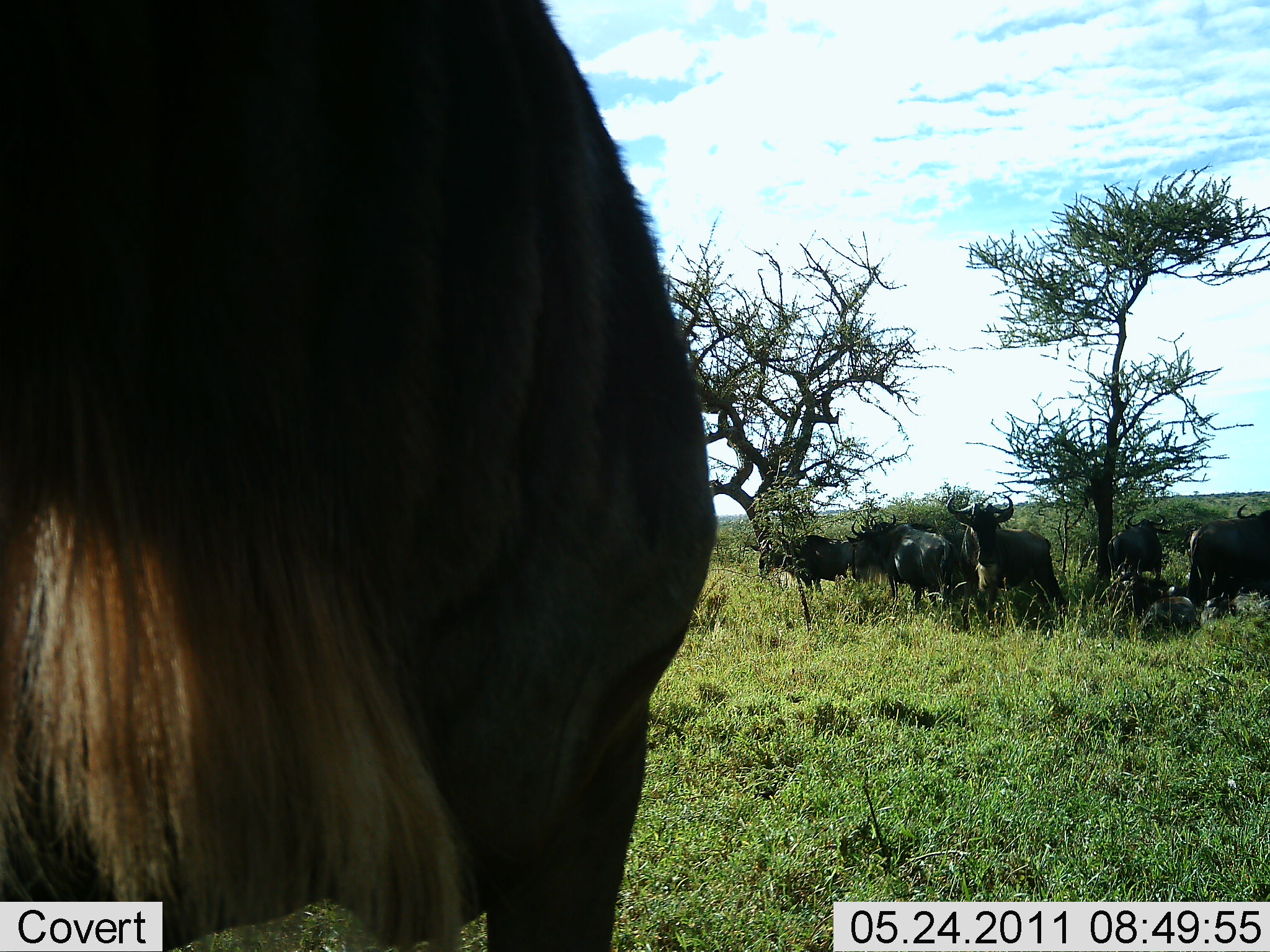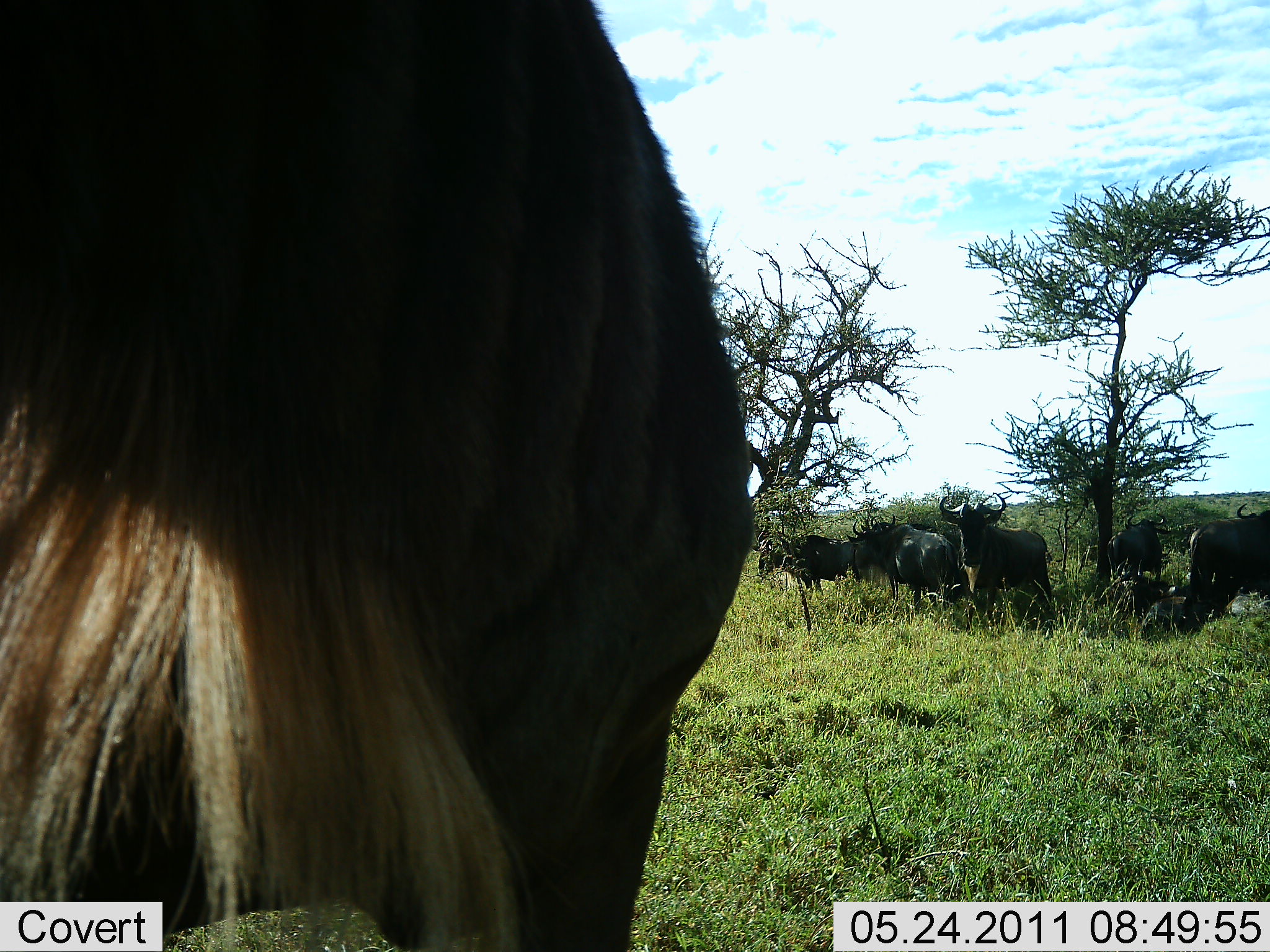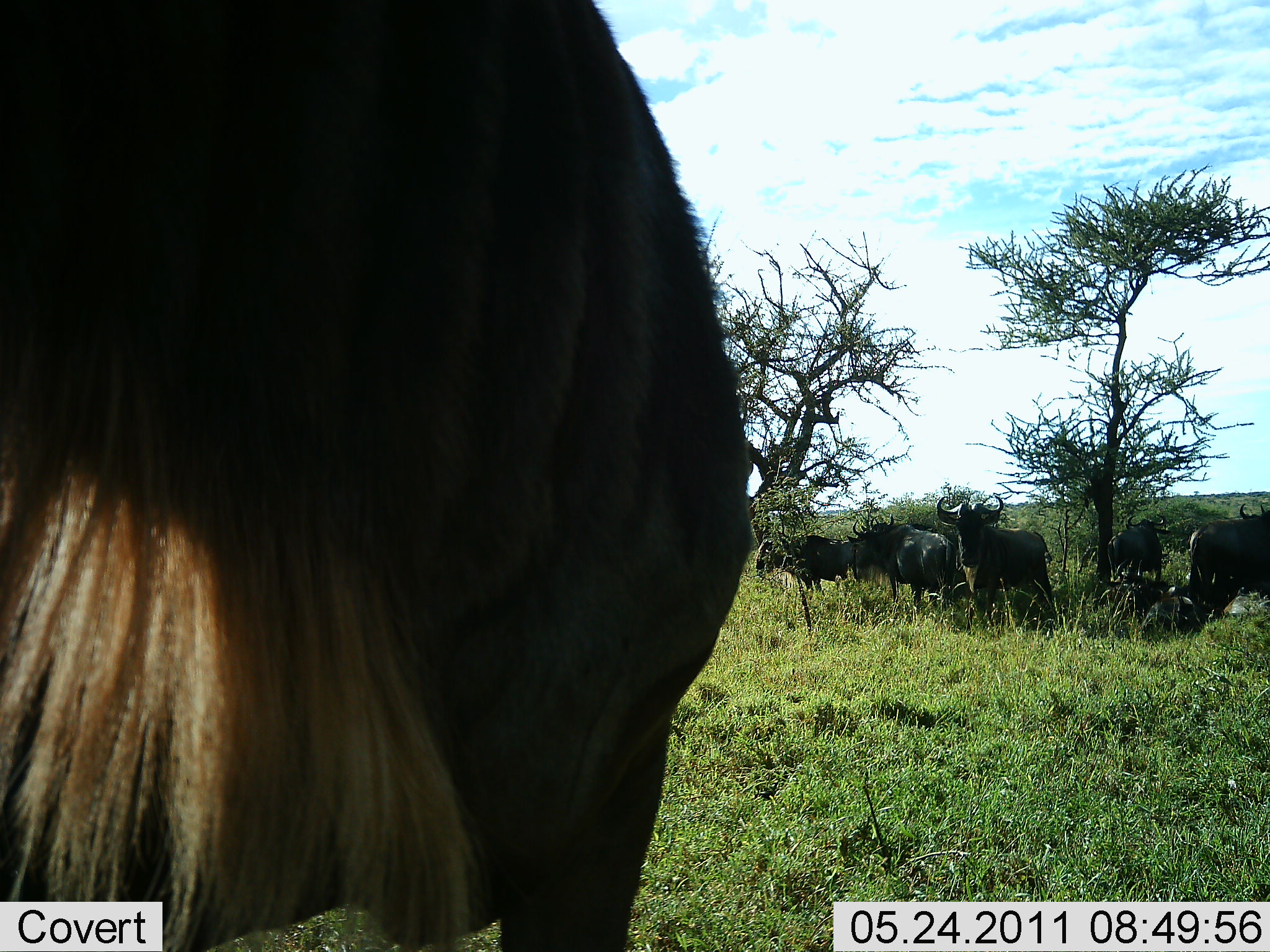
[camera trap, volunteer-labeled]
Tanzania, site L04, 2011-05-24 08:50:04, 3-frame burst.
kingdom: Animalia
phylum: Chordata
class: Mammalia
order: Artiodactyla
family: Bovidae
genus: Connochaetes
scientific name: Connochaetes taurinus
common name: blue wildebeest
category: wildebeest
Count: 7.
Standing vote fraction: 64%.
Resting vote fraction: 55%.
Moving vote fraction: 18%.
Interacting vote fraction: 0%.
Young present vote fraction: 0%.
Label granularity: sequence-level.